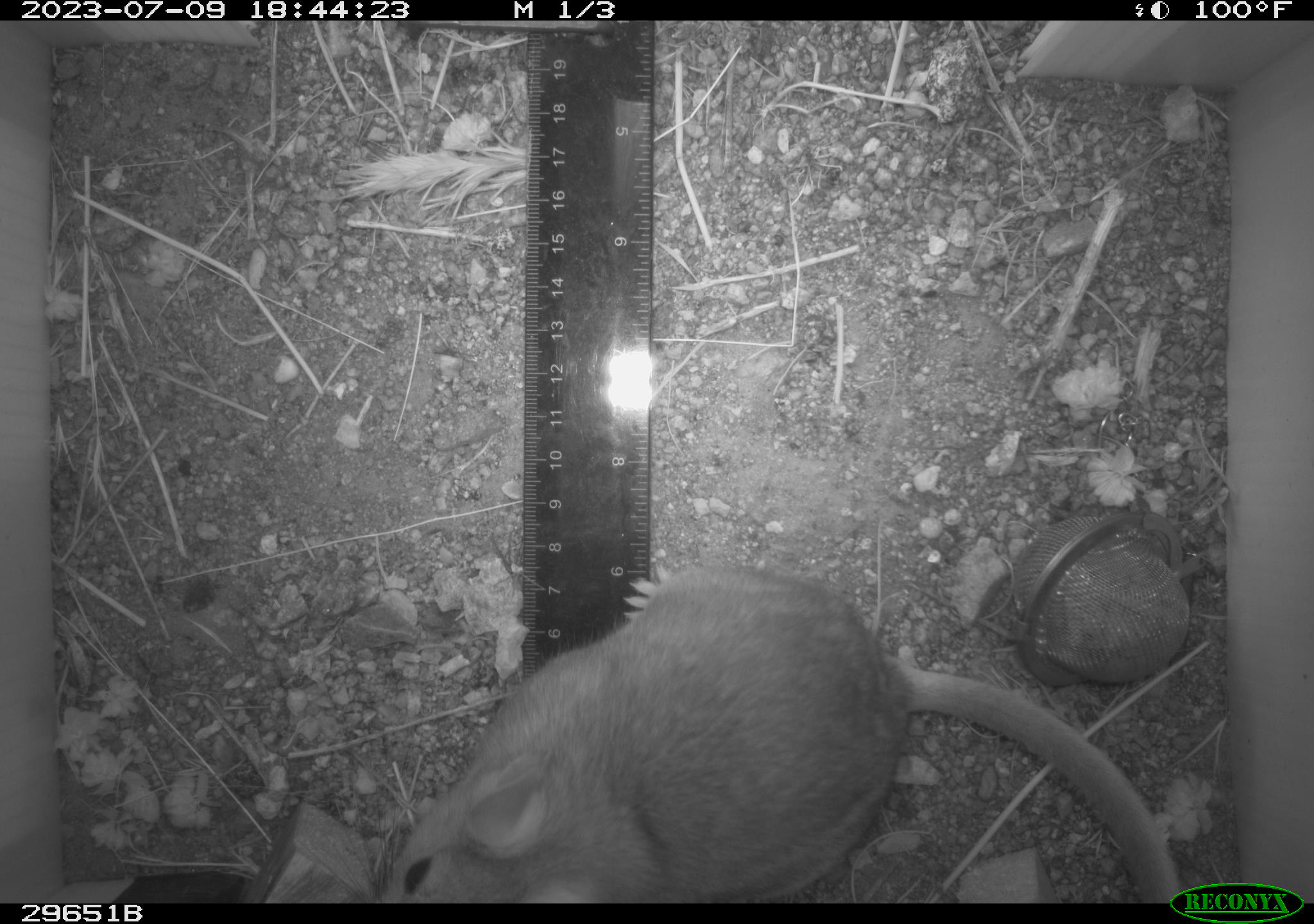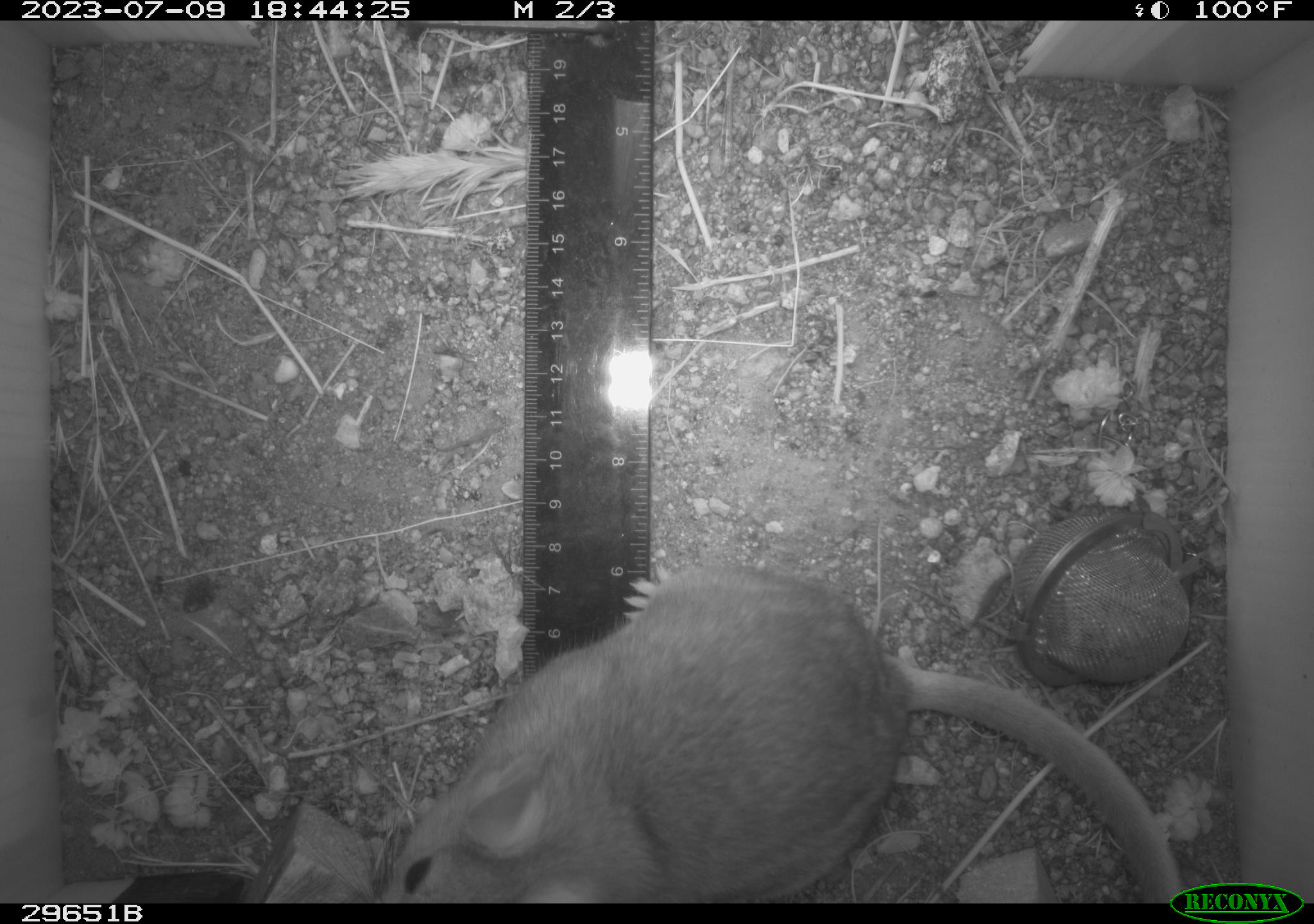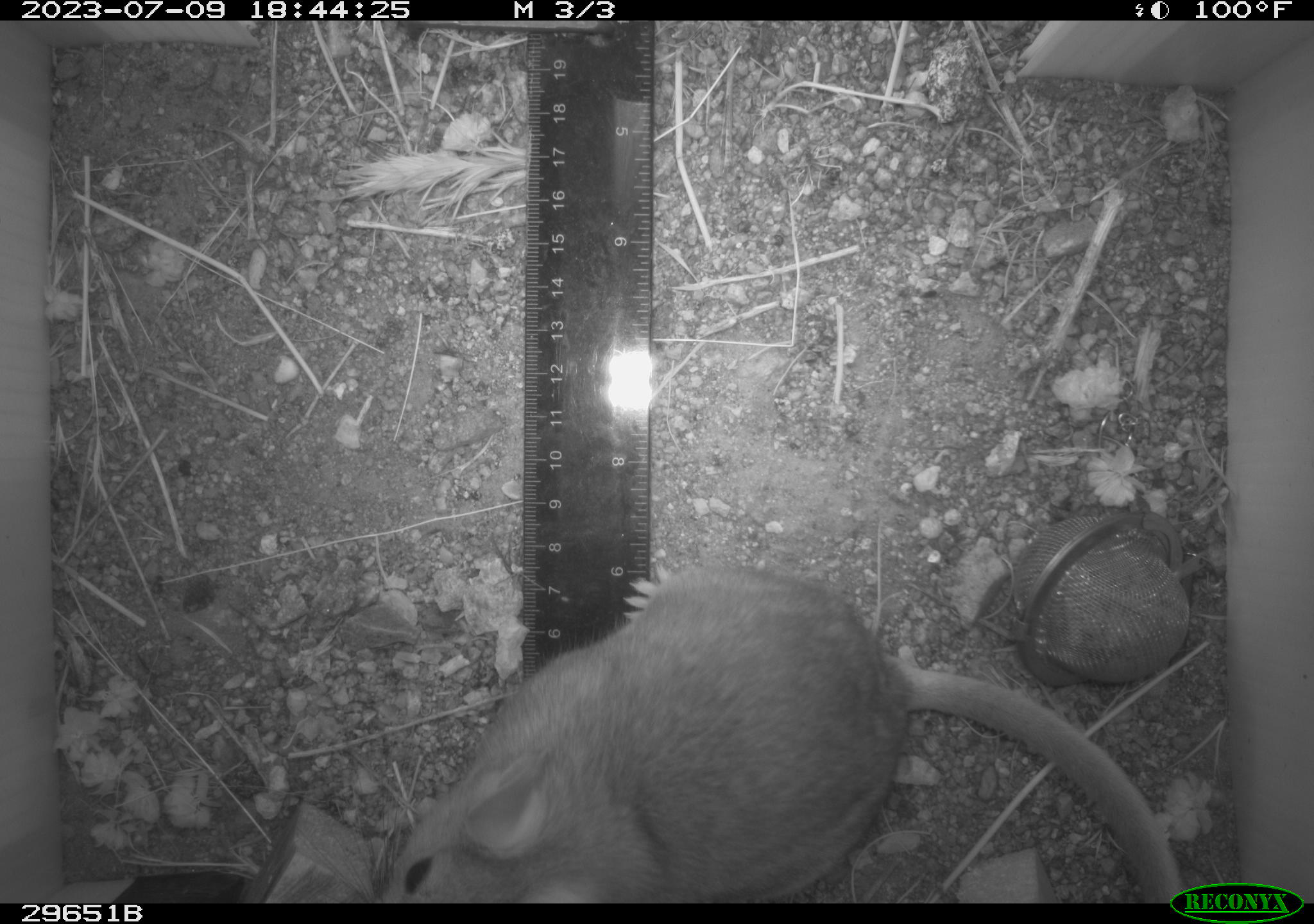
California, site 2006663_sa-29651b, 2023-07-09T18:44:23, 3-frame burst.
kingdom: Animalia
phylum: Chordata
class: Mammalia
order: Rodentia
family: Cricetidae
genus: Neotoma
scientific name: Neotoma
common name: pack rat or woodrat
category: neotoma species